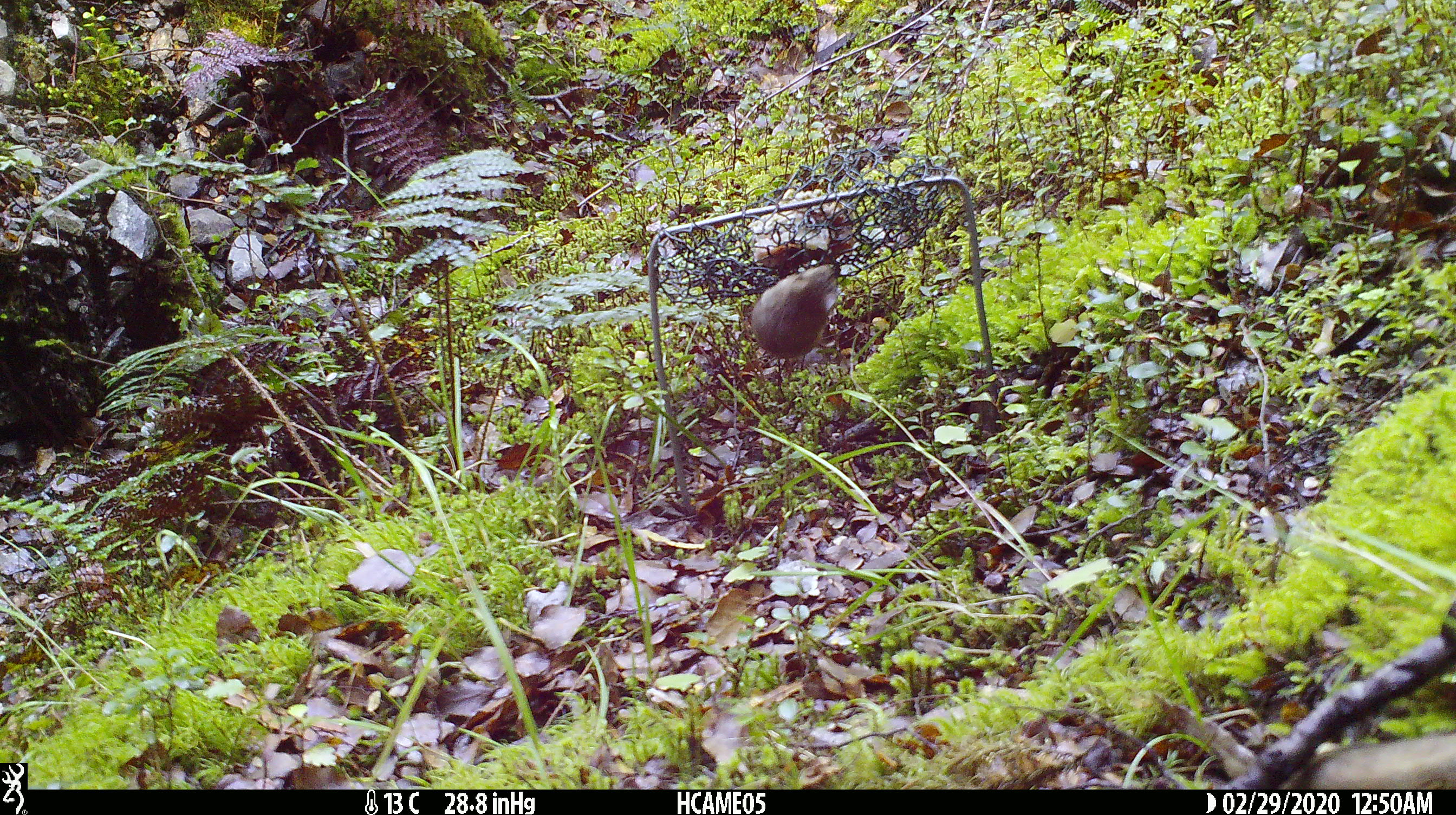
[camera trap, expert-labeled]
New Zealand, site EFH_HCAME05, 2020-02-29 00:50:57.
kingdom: Animalia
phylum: Chordata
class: Mammalia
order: Rodentia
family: Muridae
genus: Mus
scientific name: Mus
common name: mouse